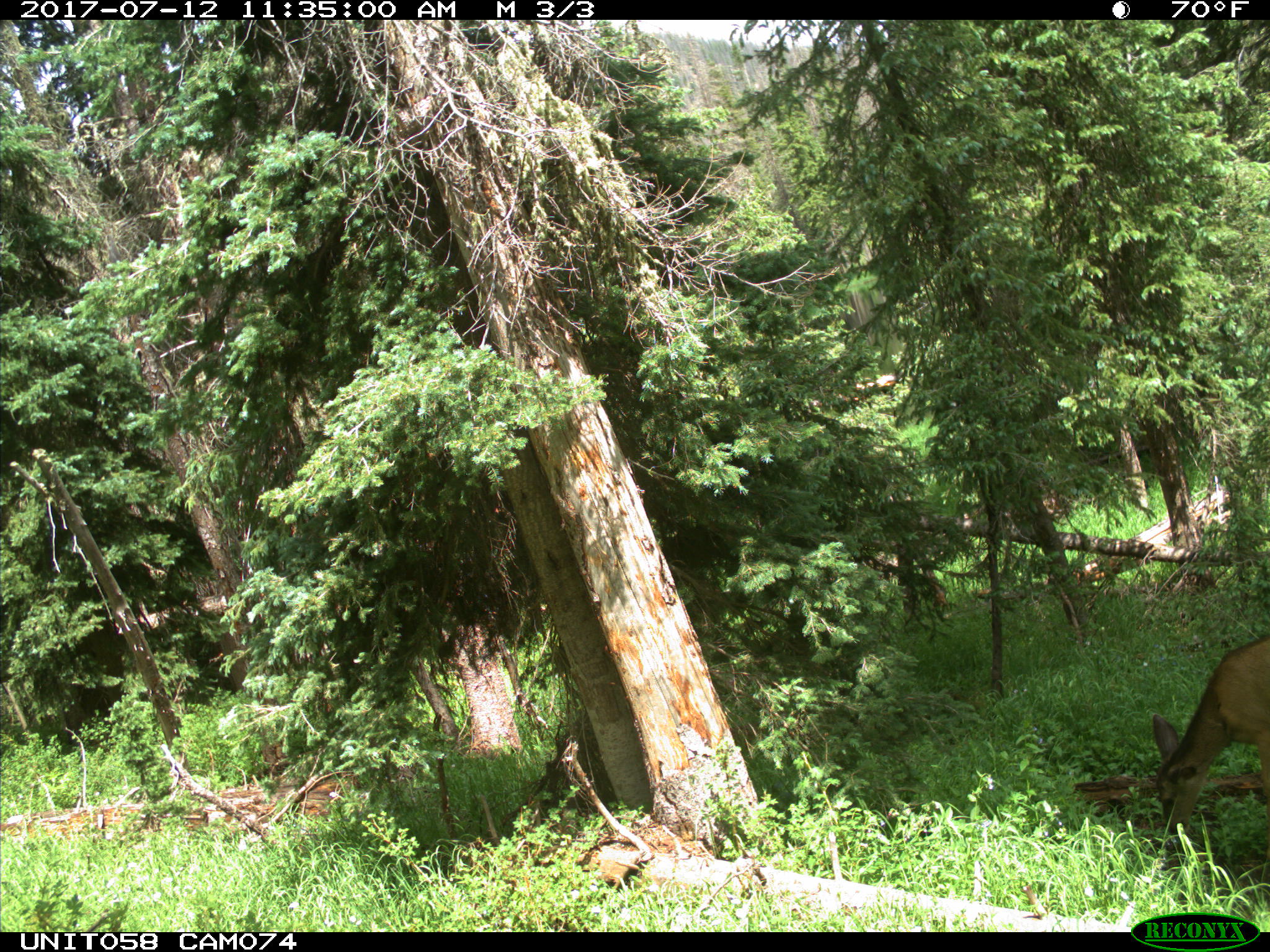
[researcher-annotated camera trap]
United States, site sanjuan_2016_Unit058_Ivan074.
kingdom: Animalia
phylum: Chordata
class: Mammalia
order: Artiodactyla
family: Cervidae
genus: Odocoileus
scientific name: Odocoileus hemionus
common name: mule deer